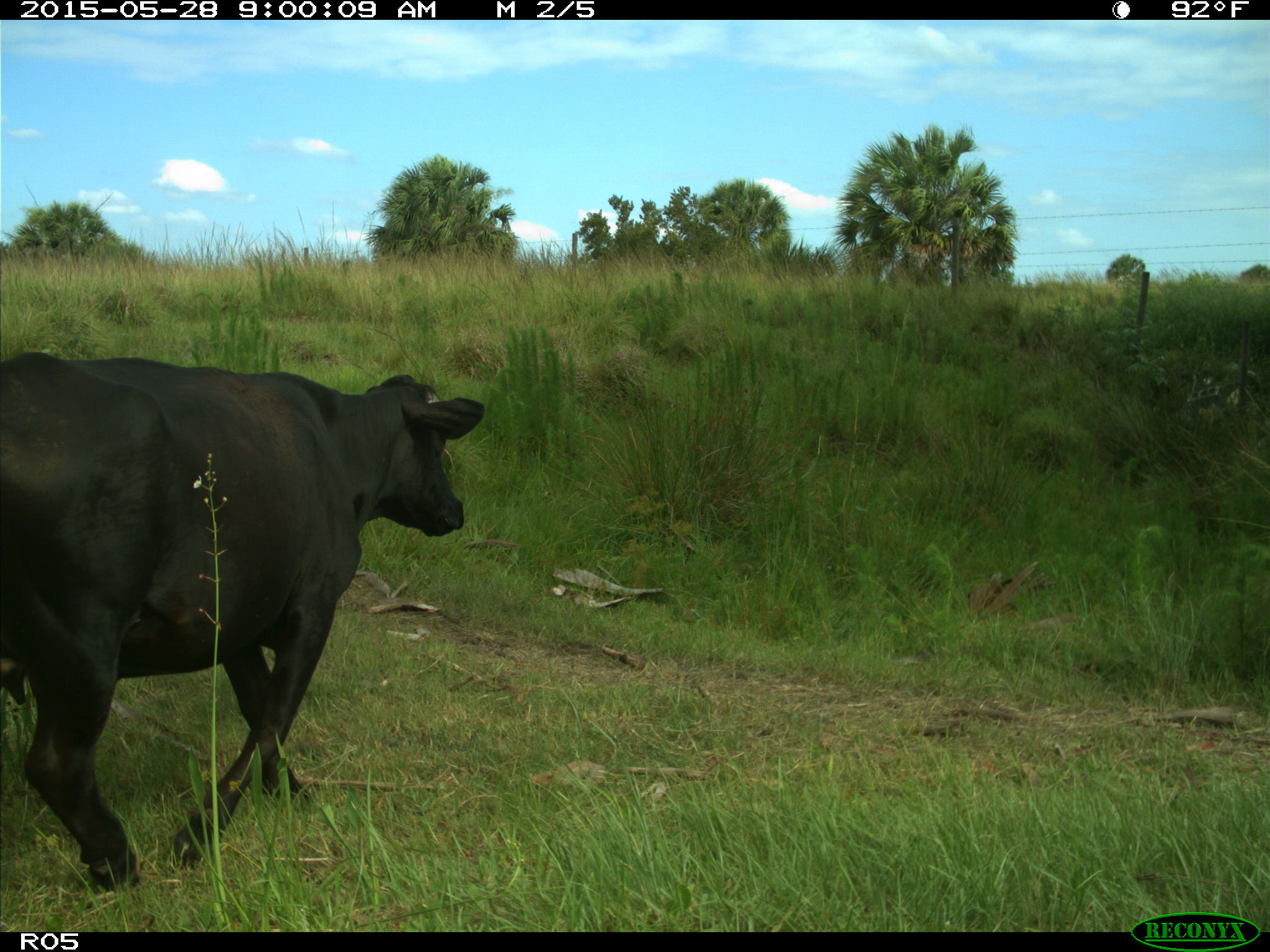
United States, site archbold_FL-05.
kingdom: Animalia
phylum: Chordata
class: Mammalia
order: Artiodactyla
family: Bovidae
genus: Bos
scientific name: Bos taurus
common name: domestic cow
Bos taurus (domestic cow).